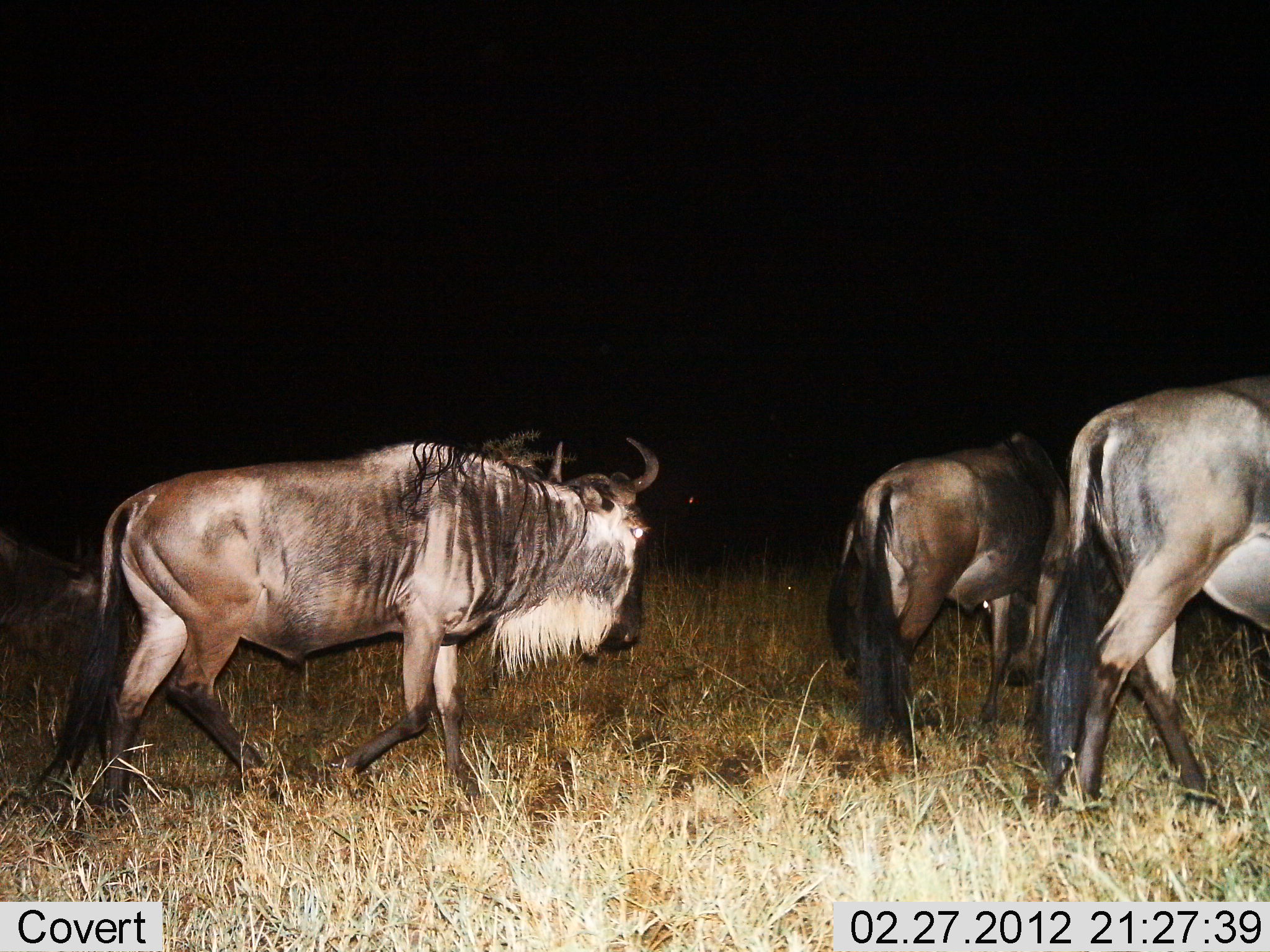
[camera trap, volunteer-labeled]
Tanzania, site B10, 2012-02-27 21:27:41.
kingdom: Animalia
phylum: Chordata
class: Mammalia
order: Artiodactyla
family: Bovidae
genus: Connochaetes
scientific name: Connochaetes taurinus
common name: blue wildebeest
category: wildebeest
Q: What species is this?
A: Wildebeest (blue wildebeest) (Connochaetes taurinus).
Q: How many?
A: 3.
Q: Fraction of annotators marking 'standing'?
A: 12%.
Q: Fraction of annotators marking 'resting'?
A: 0%.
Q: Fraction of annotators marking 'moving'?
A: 94%.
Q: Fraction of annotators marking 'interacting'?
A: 0%.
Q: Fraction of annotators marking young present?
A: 0%.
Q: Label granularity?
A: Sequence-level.